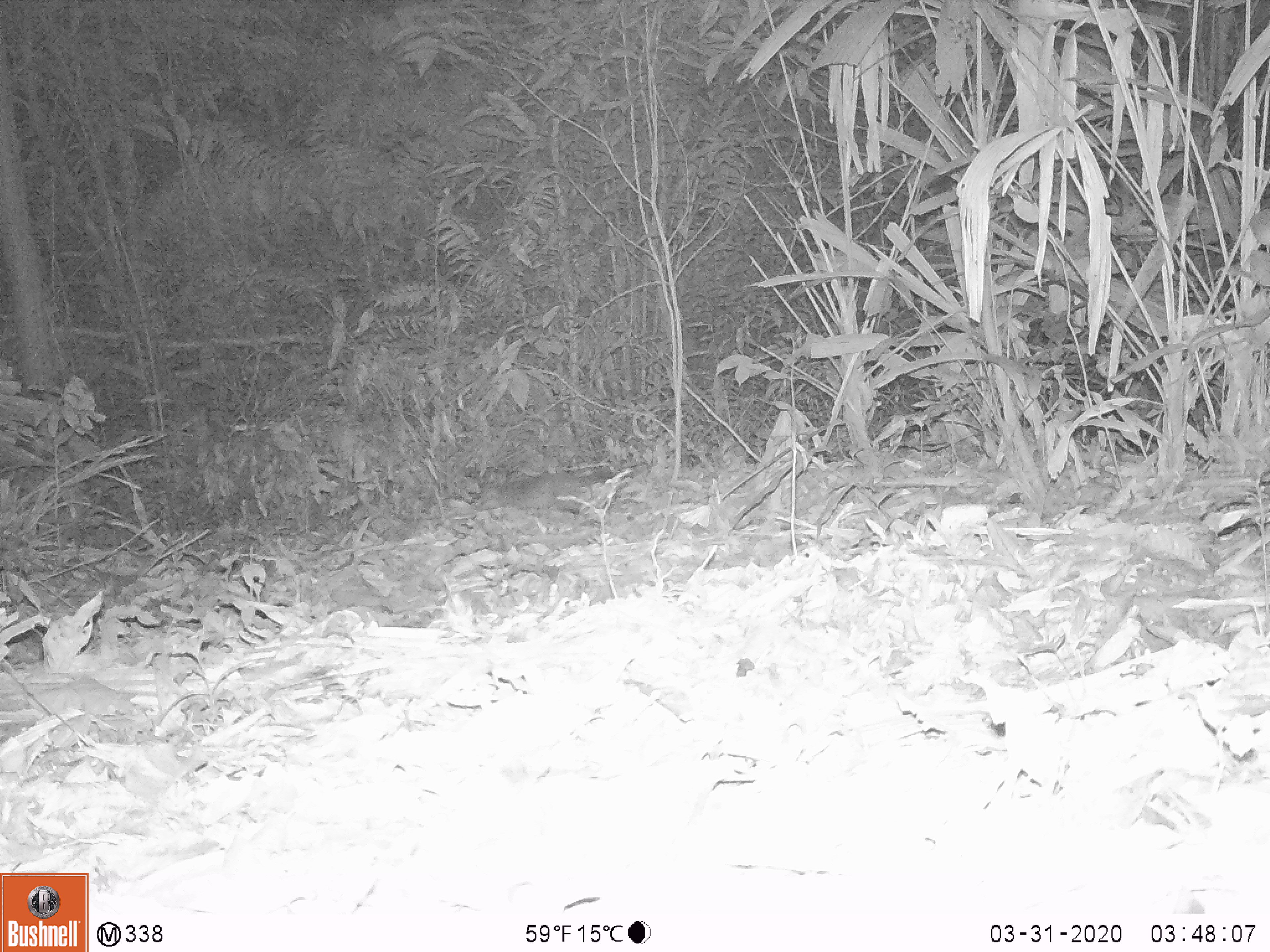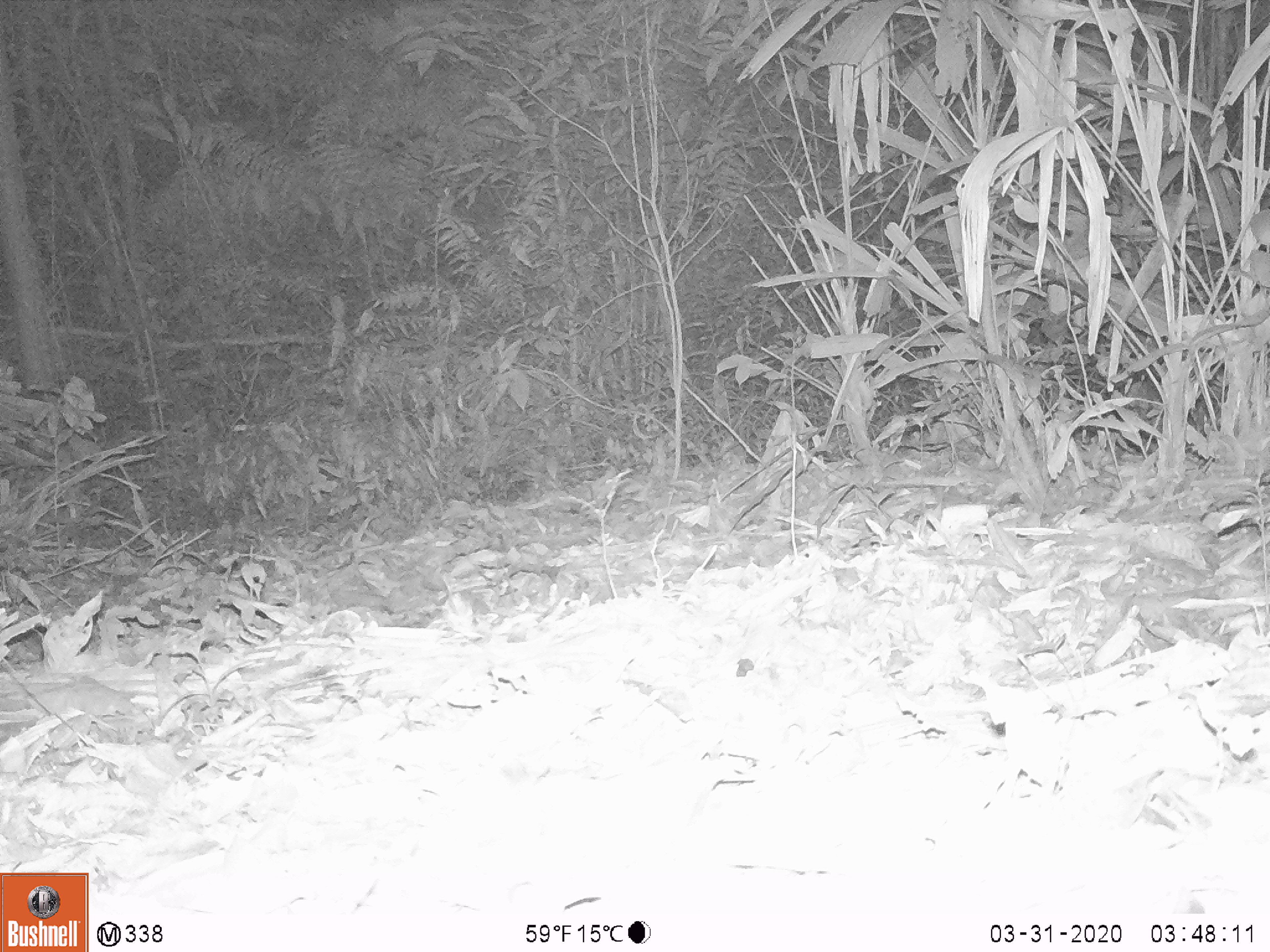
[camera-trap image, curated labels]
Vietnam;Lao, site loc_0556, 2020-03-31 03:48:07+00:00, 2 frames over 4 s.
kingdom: Animalia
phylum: Chordata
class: Mammalia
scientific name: Mammalia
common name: mammal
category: unidentified small mammal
Unidentified small mammal (mammal) (Mammalia). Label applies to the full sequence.